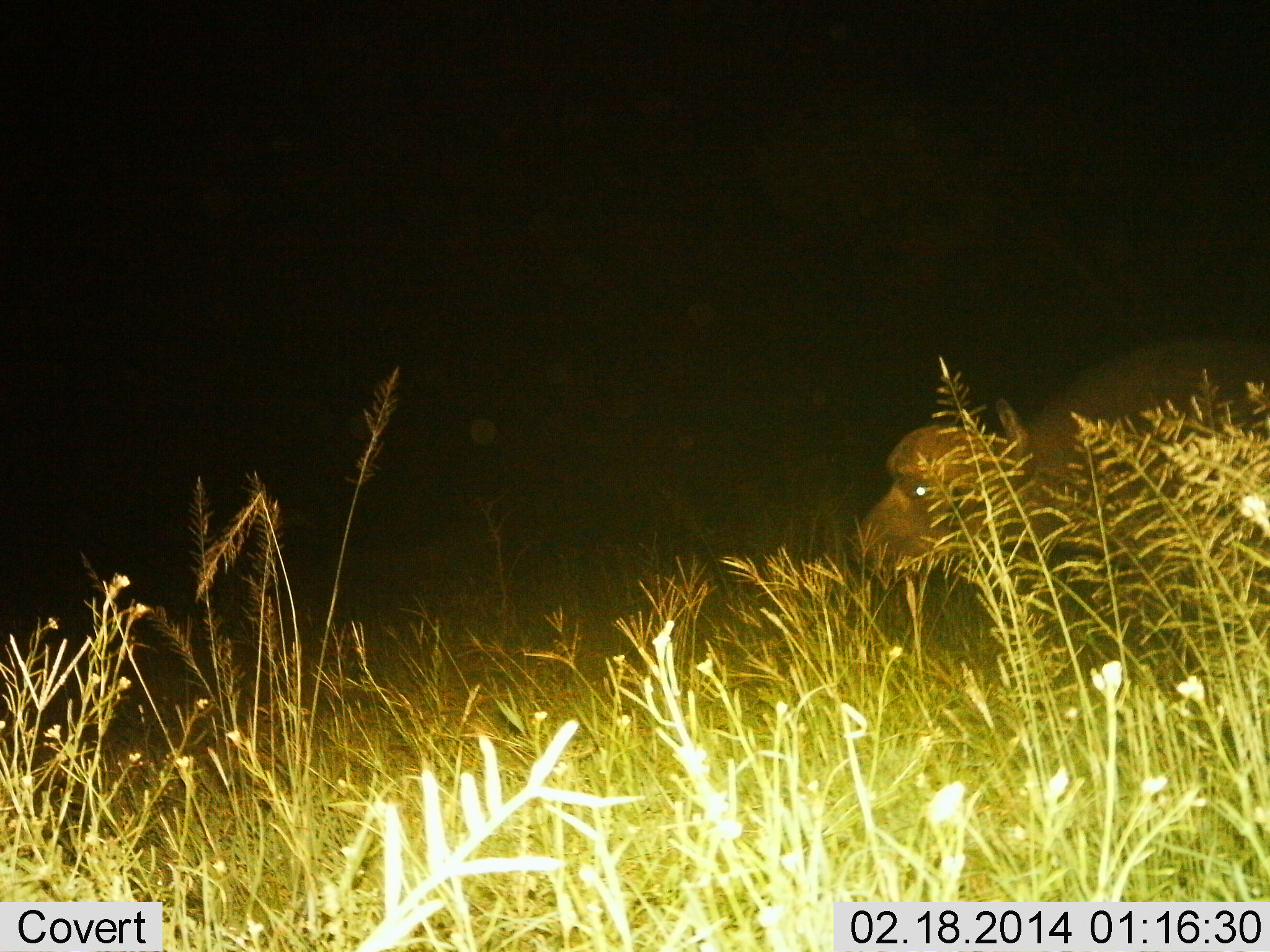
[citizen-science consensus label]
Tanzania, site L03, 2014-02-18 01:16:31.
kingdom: Animalia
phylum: Chordata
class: Mammalia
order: Artiodactyla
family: Bovidae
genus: Syncerus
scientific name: Syncerus caffer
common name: cape buffalo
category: buffalo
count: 1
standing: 80%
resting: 0%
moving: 10%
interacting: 0%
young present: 0%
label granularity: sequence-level